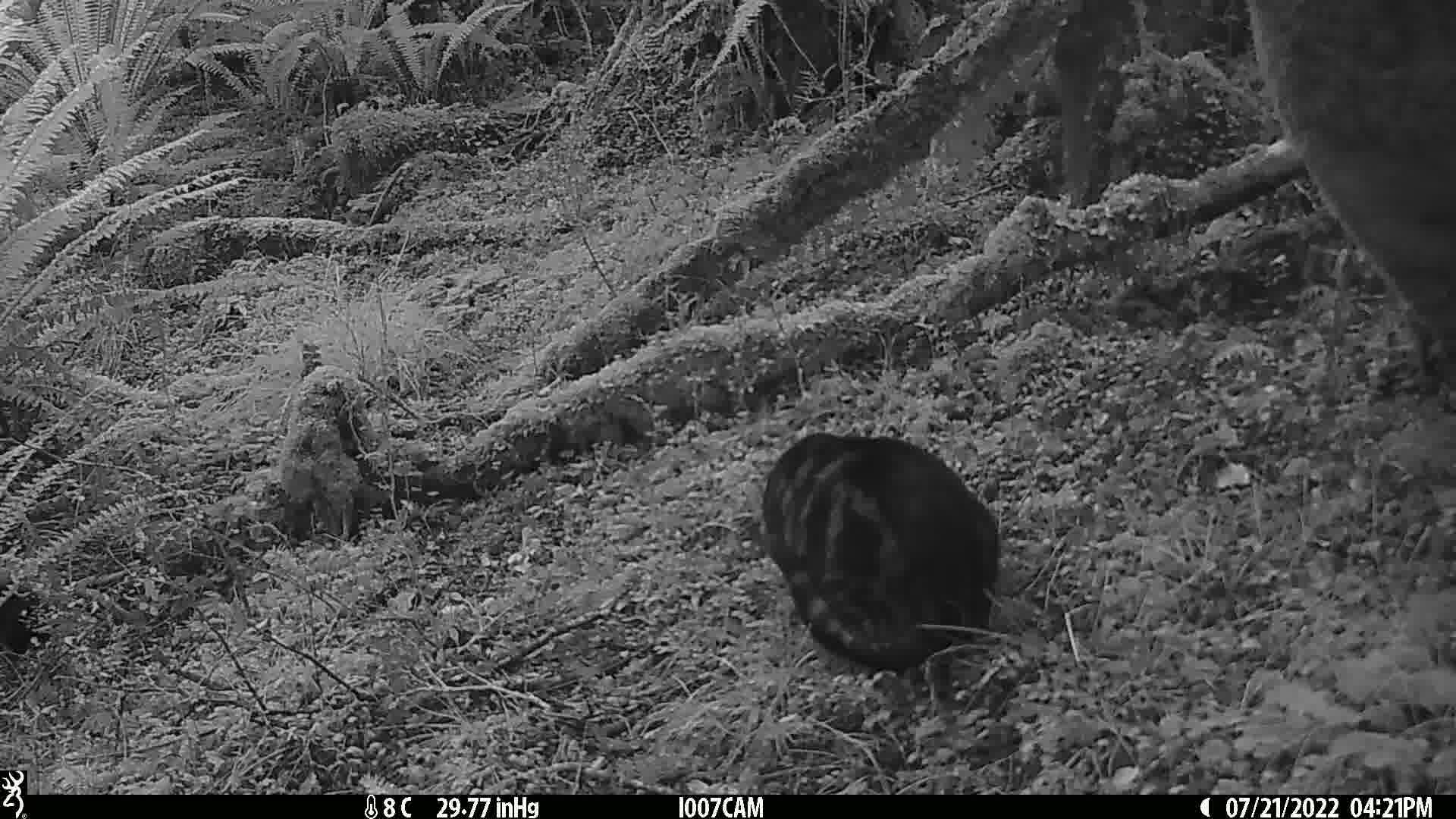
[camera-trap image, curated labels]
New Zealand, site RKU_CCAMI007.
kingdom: Animalia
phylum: Chordata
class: Mammalia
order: Carnivora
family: Felidae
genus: Felis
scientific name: Felis catus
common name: domestic cat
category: cat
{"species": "cat (domestic cat) (Felis catus)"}